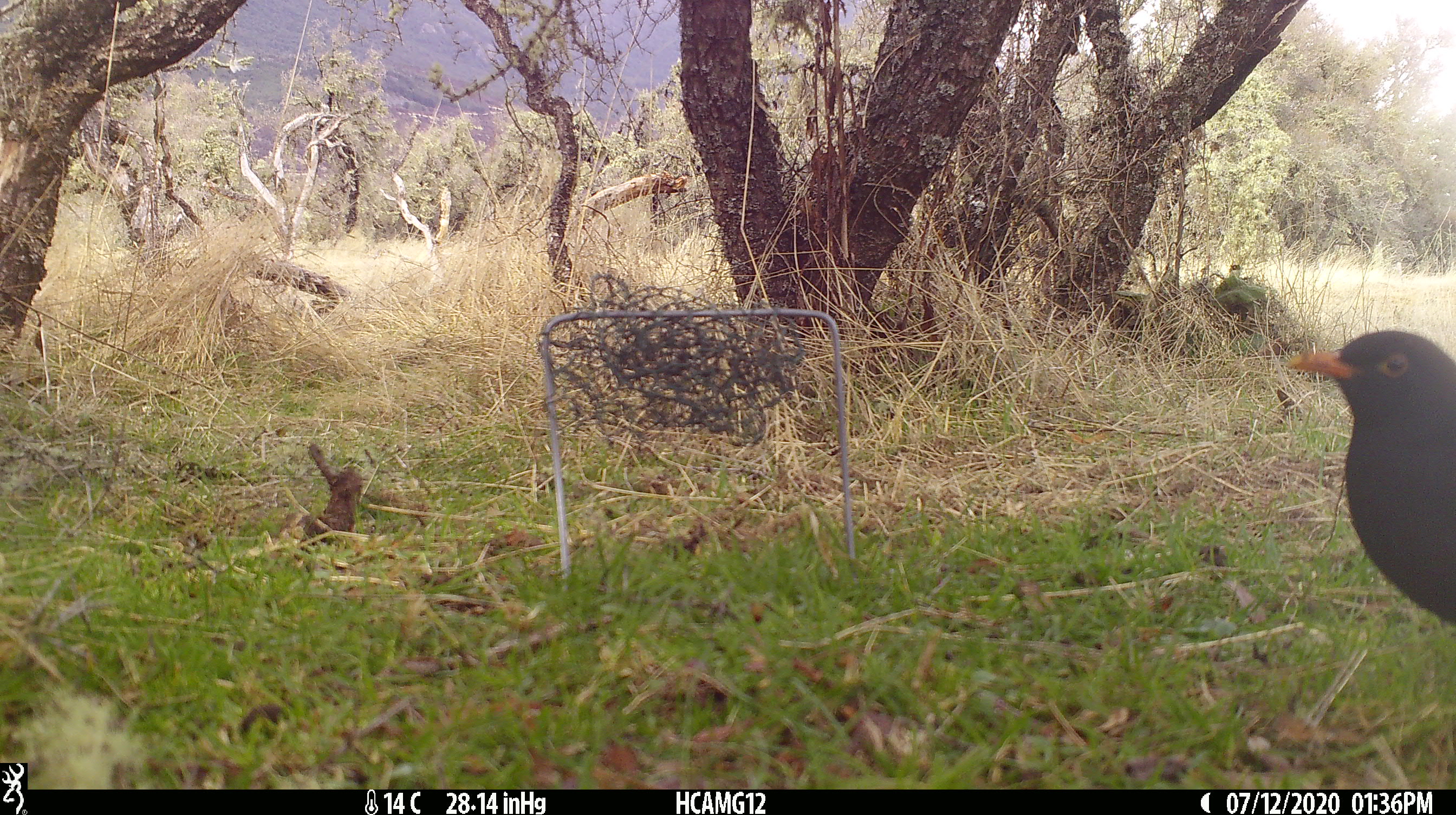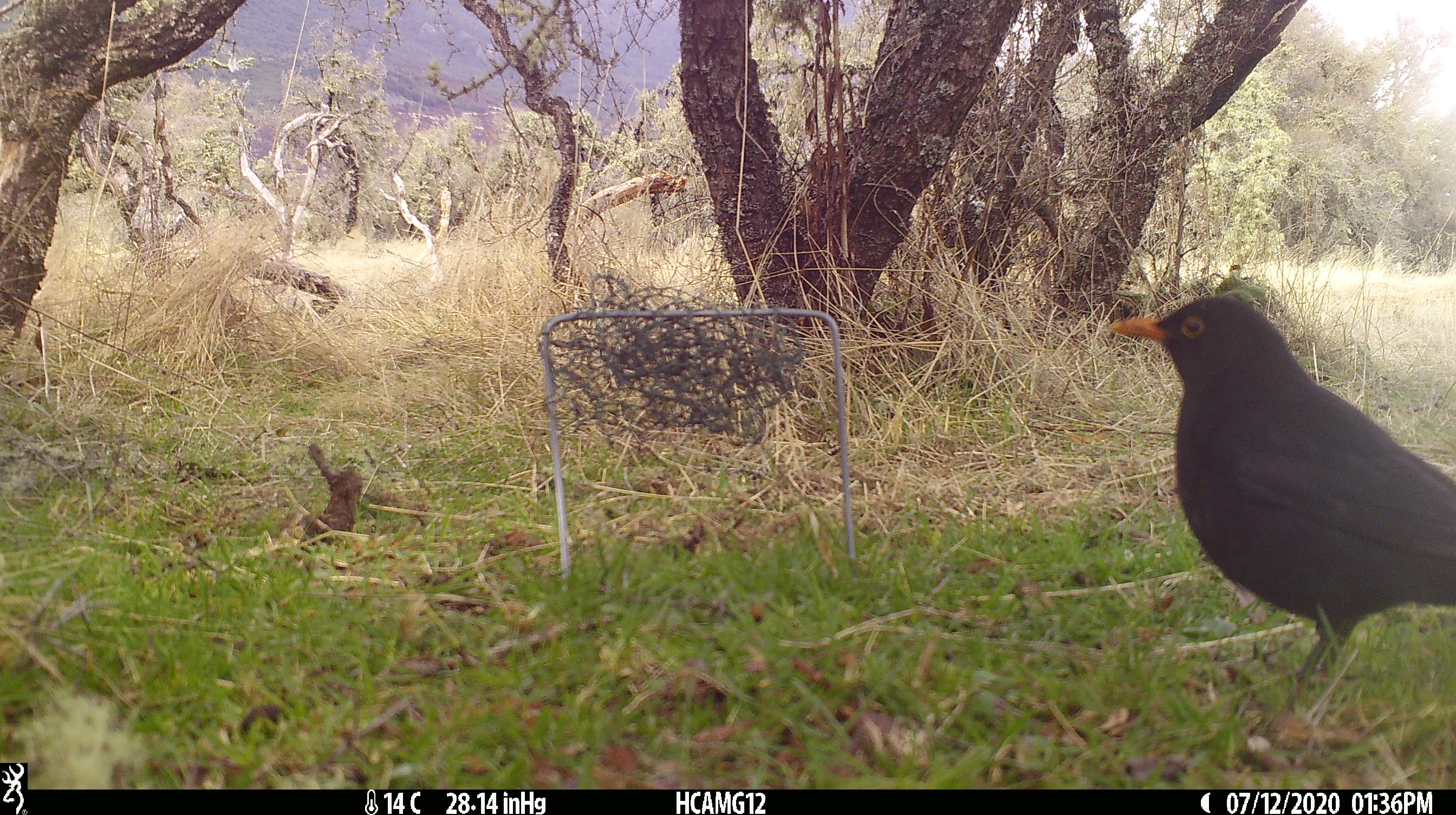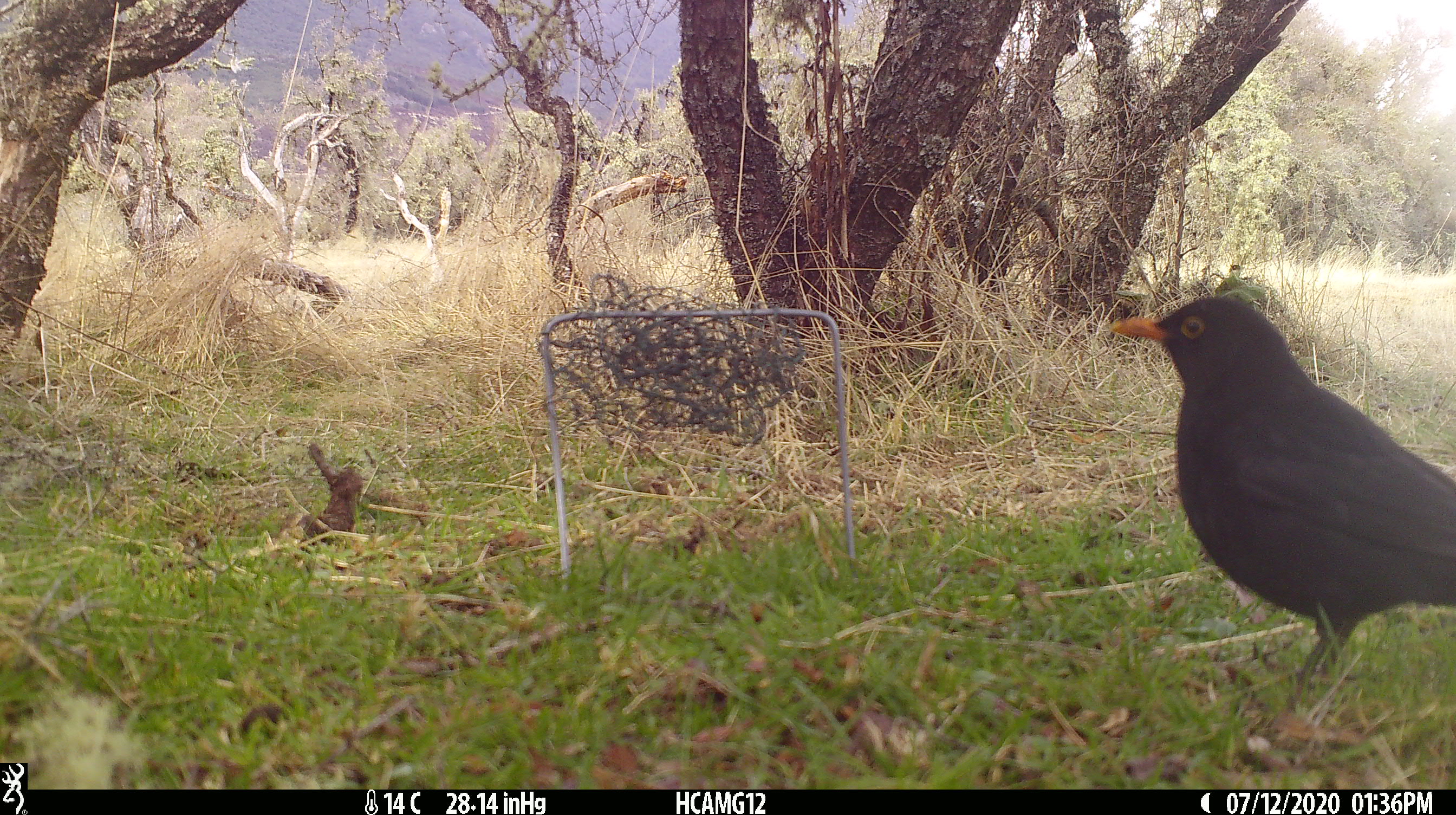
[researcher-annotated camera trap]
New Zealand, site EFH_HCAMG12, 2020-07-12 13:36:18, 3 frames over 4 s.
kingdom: Animalia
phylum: Chordata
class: Aves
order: Passeriformes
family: Turdidae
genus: Turdus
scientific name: Turdus merula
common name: eurasian blackbird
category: blackbird